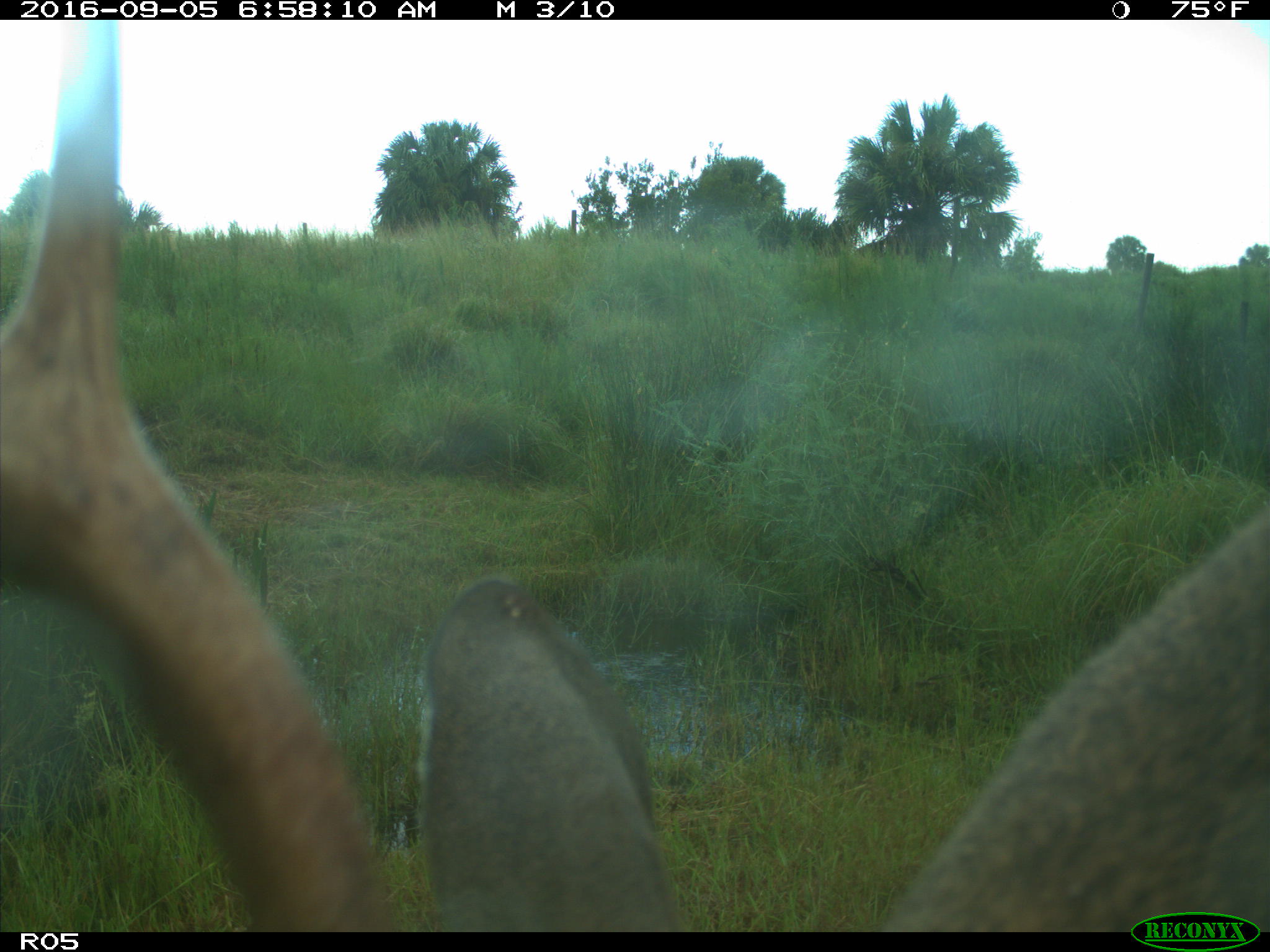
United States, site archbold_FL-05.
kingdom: Animalia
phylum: Chordata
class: Mammalia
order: Artiodactyla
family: Cervidae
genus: Odocoileus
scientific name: Odocoileus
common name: deer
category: unidentified deer